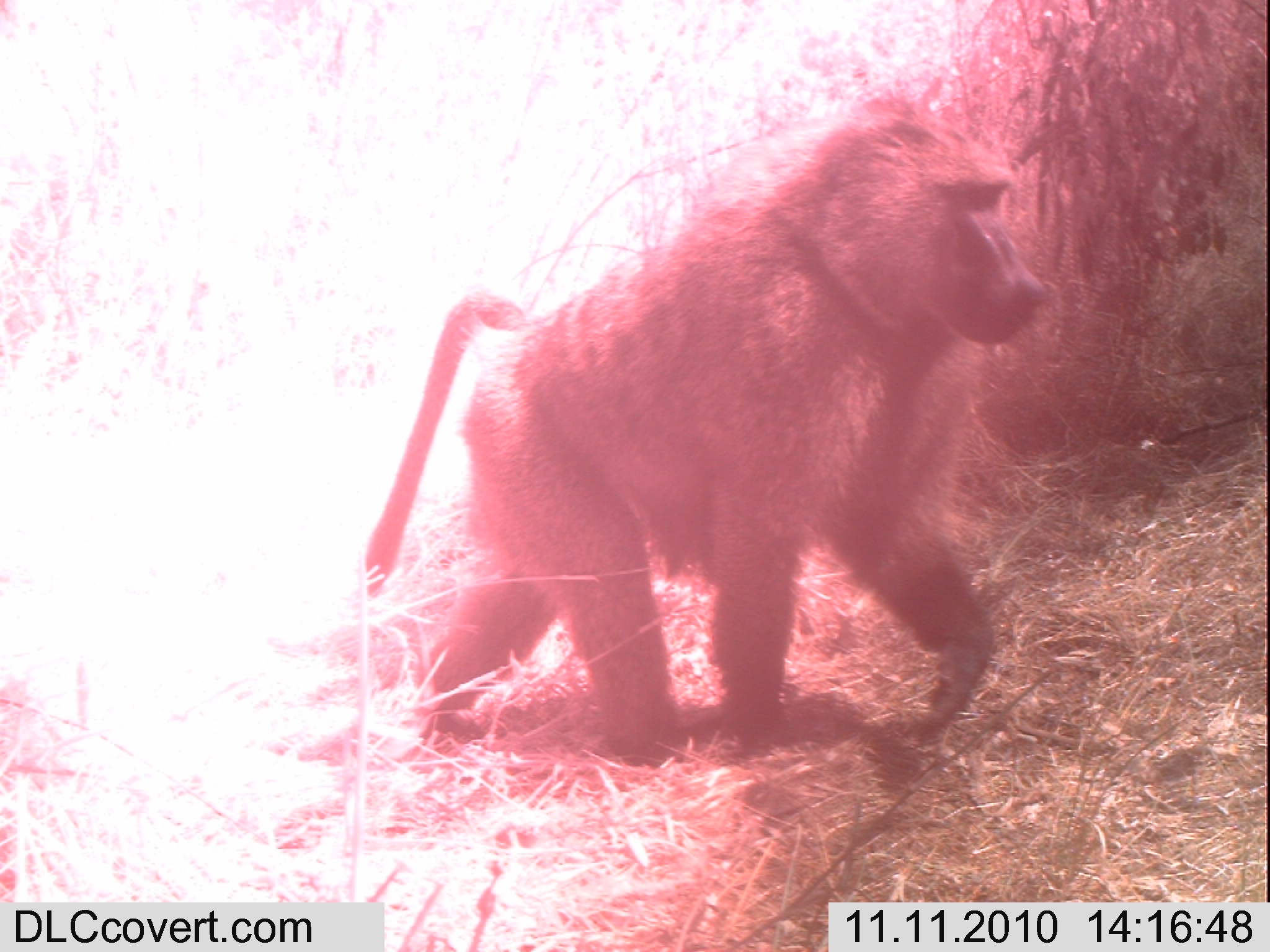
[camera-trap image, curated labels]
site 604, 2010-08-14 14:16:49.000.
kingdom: Animalia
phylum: Chordata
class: Mammalia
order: Primates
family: Cercopithecidae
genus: Papio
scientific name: Papio anubis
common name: olive baboon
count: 1